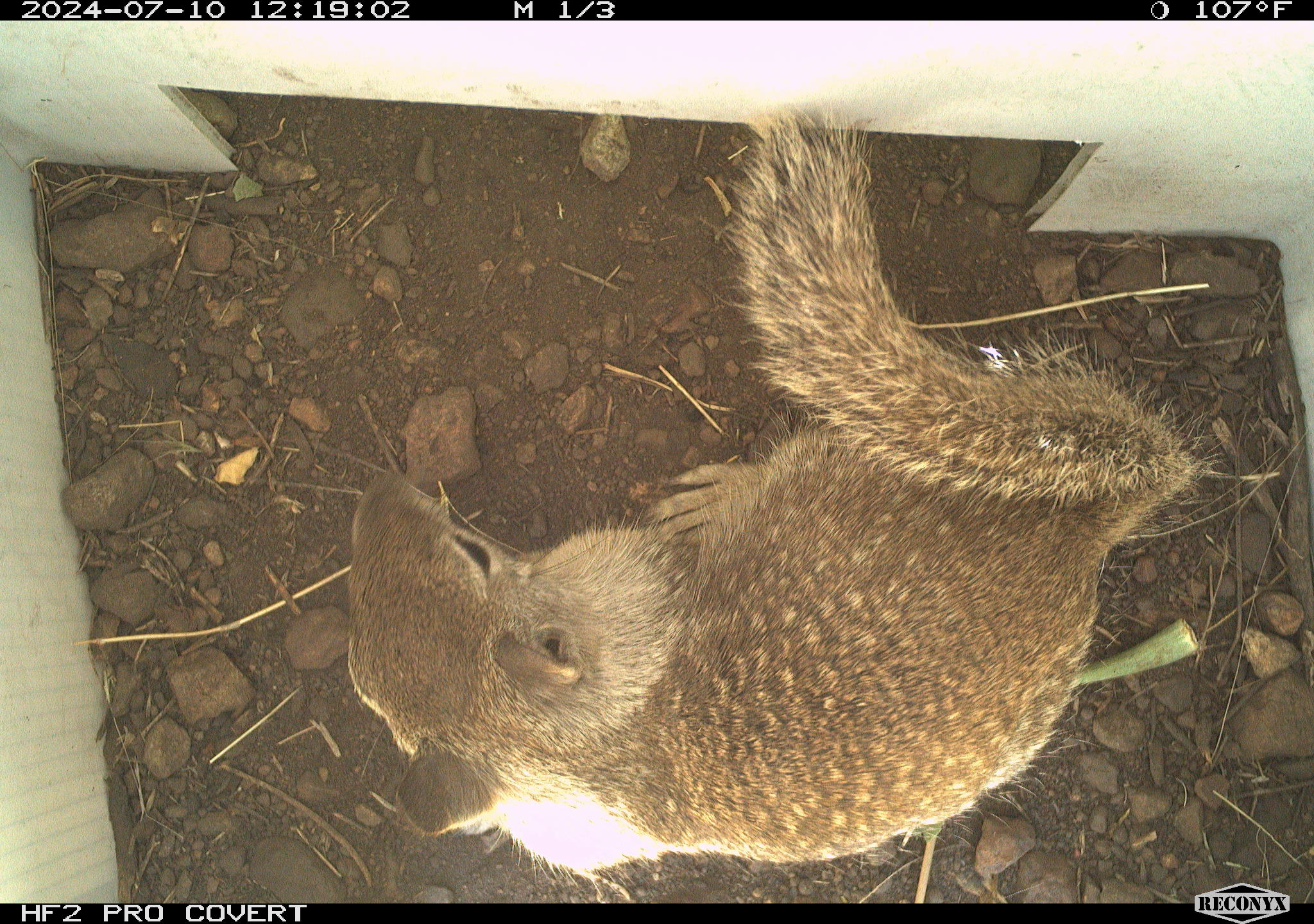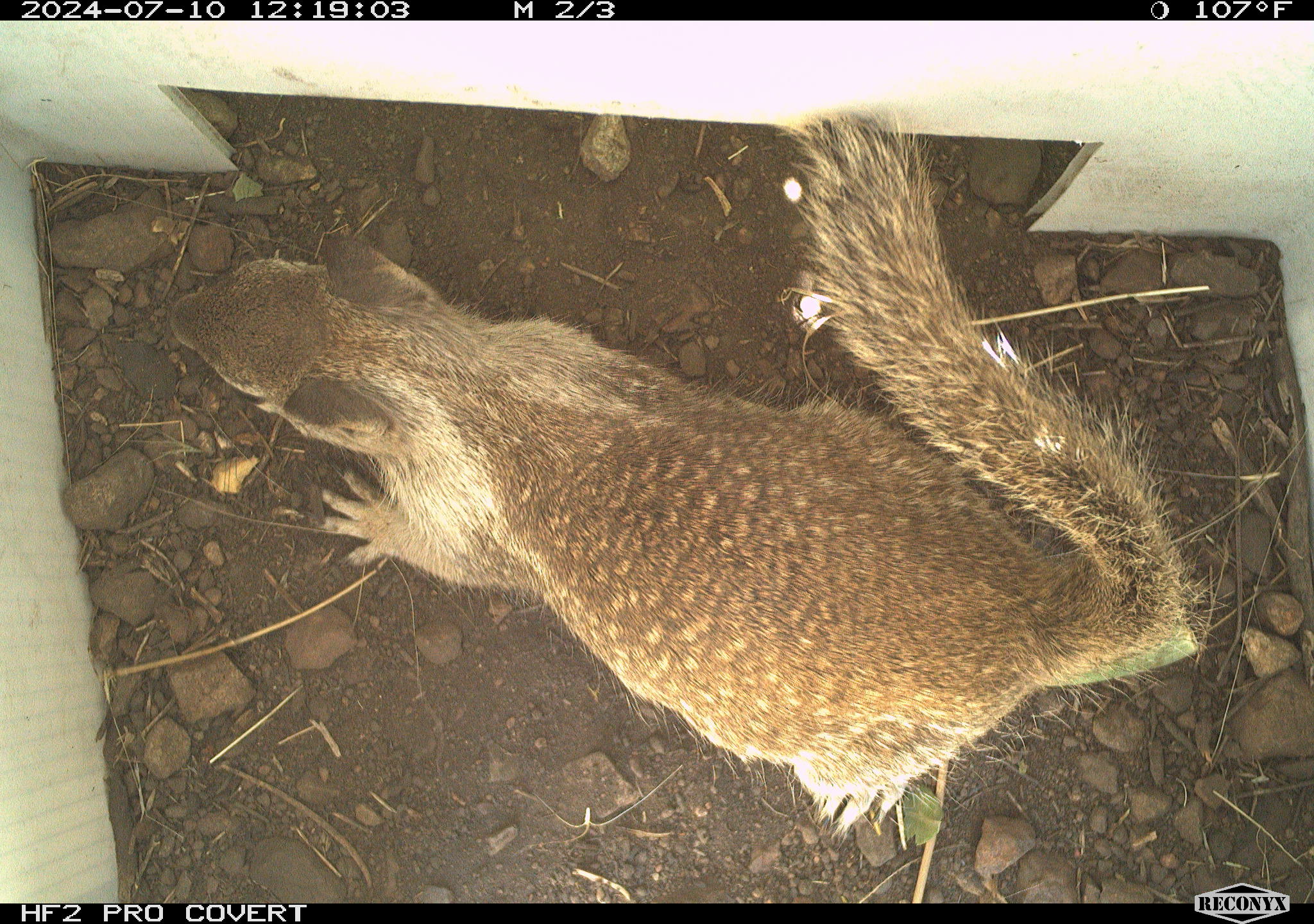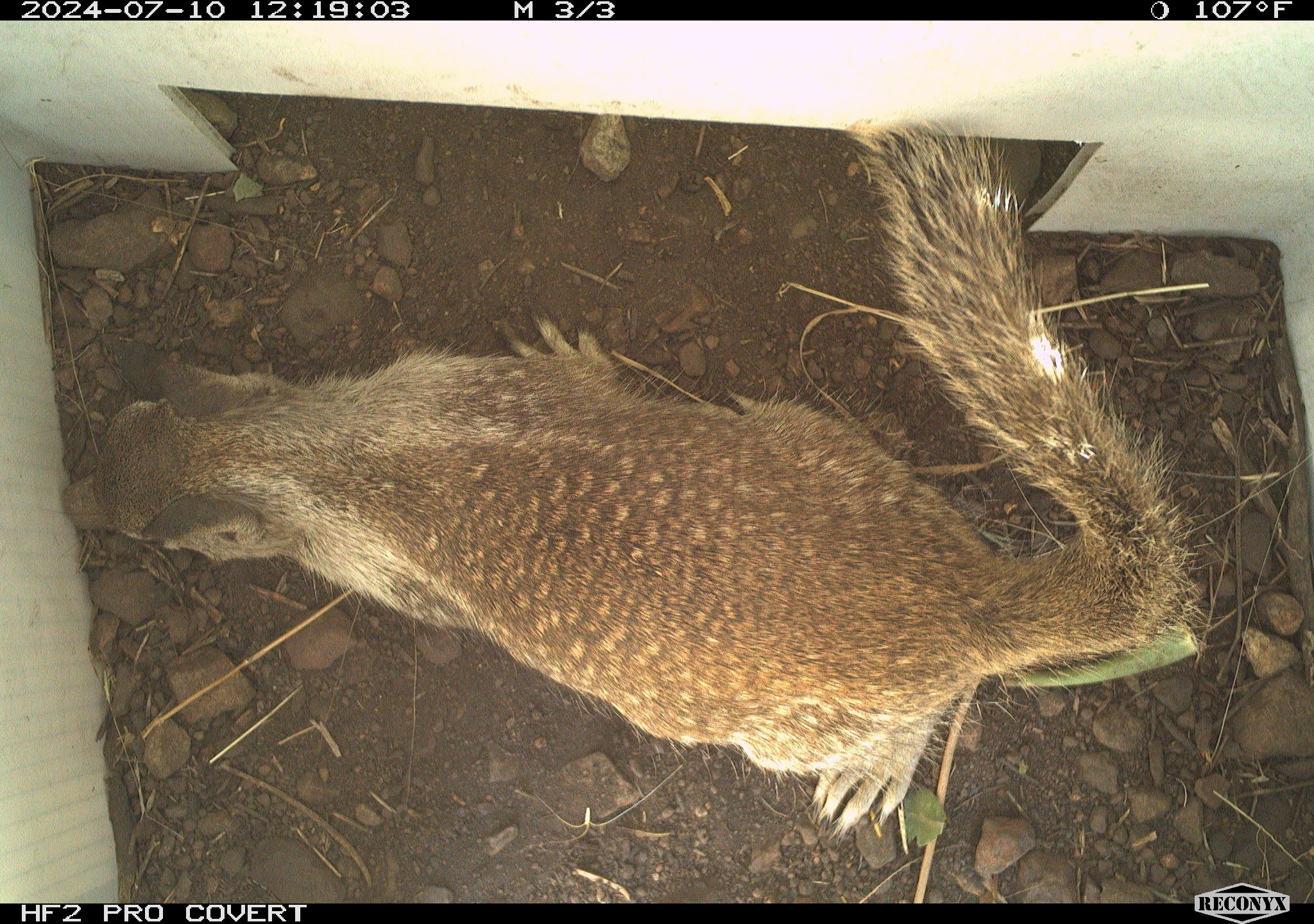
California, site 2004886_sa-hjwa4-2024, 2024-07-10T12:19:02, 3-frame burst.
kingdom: Animalia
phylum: Chordata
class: Mammalia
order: Rodentia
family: Sciuridae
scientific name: Sciuridae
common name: squirrels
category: sciuridae family